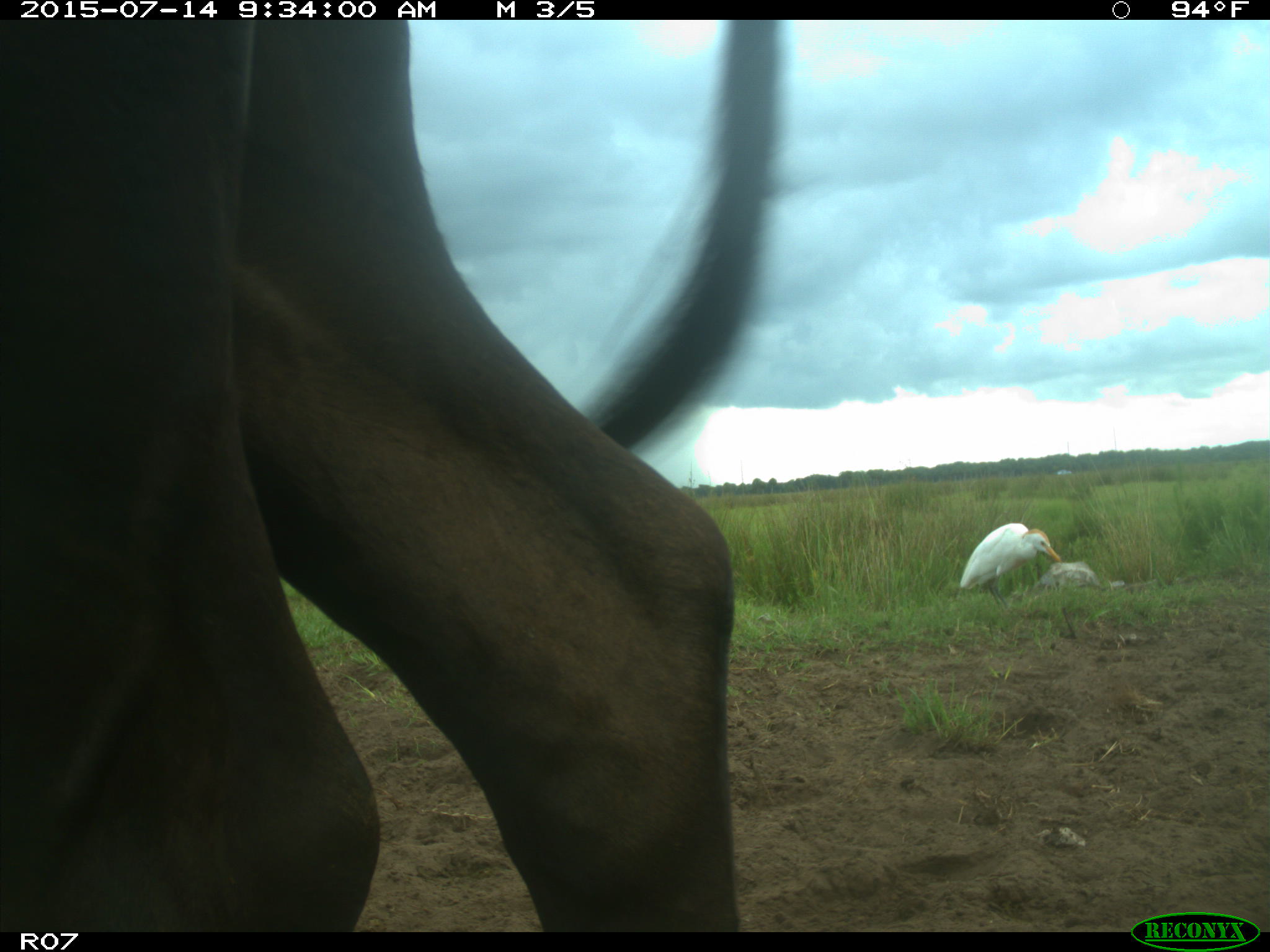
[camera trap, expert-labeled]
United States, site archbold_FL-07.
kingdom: Animalia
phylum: Chordata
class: Mammalia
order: Artiodactyla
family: Bovidae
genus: Bos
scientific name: Bos taurus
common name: domestic cow